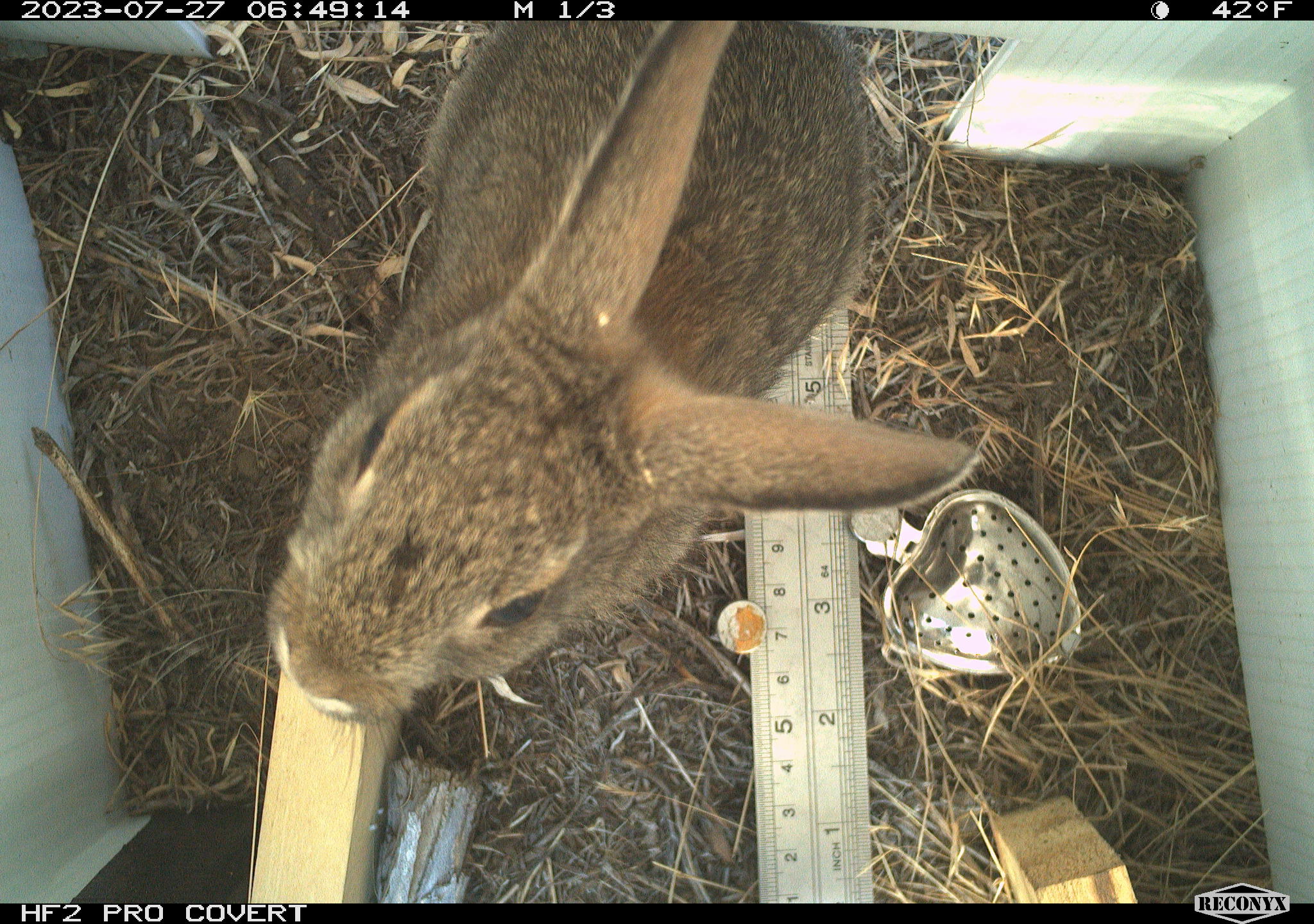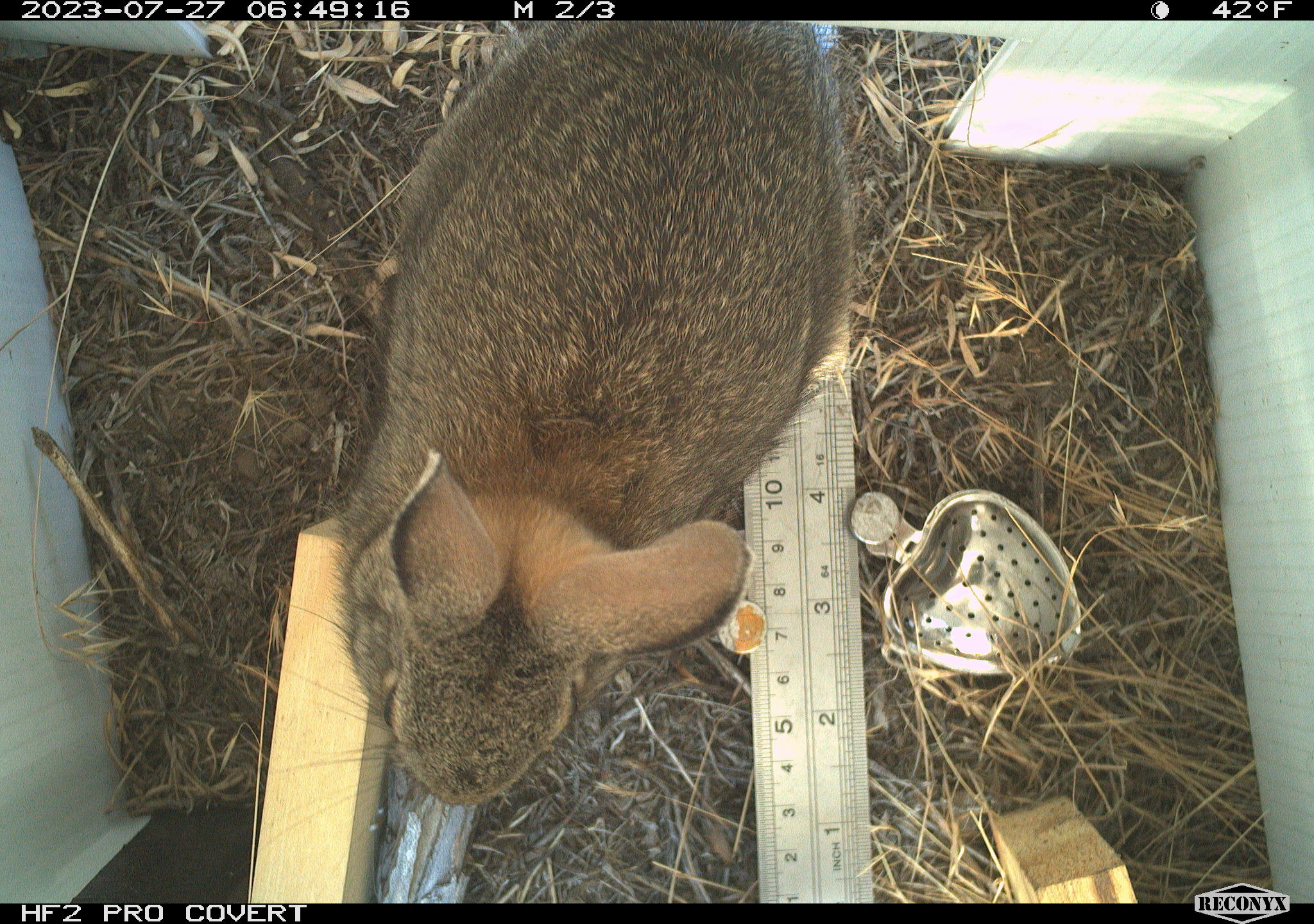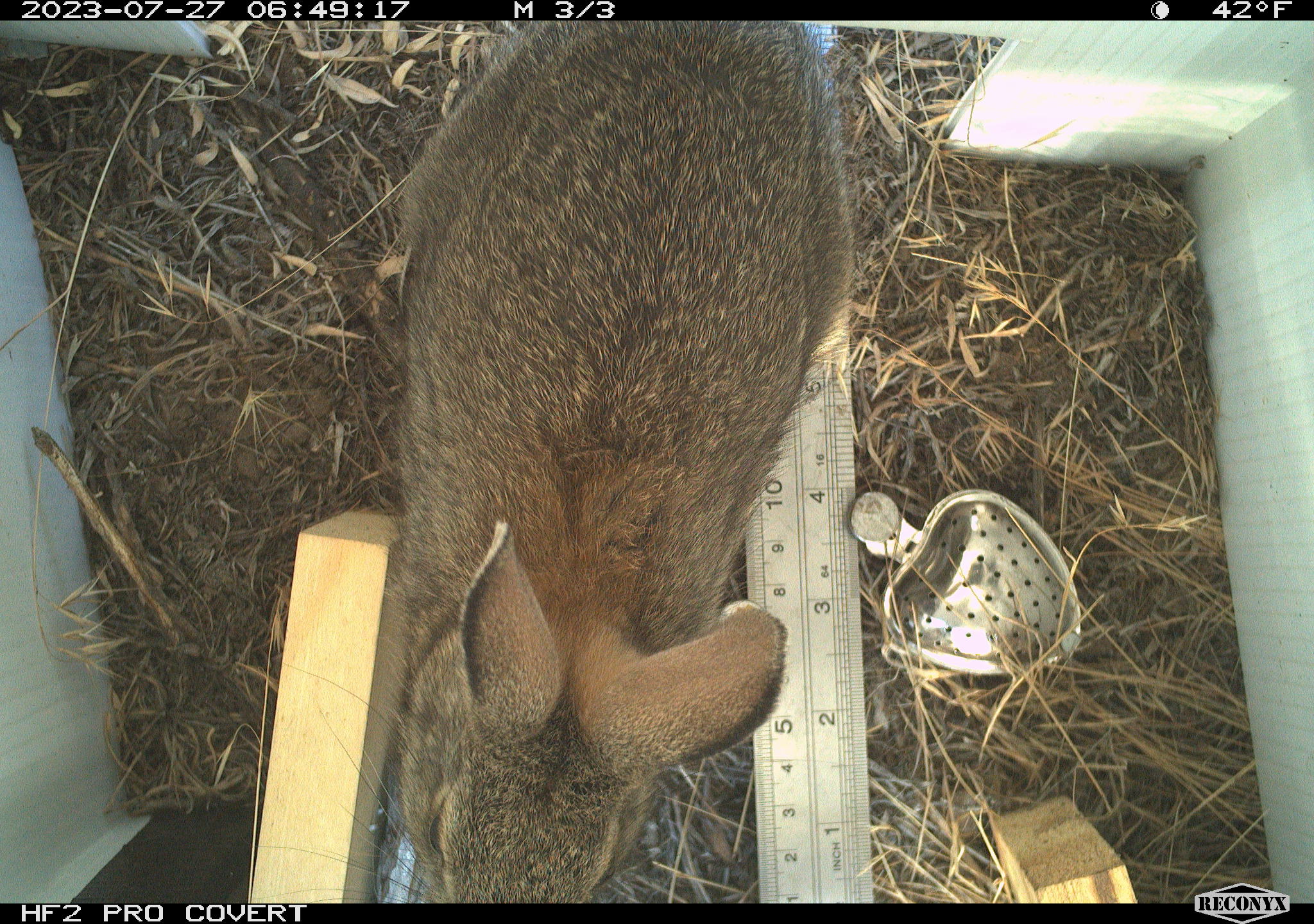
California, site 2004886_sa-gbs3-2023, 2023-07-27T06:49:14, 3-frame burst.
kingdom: Animalia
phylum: Chordata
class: Mammalia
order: Lagomorpha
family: Leporidae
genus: Sylvilagus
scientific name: Sylvilagus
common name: cottontail rabbits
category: sylvilagus species